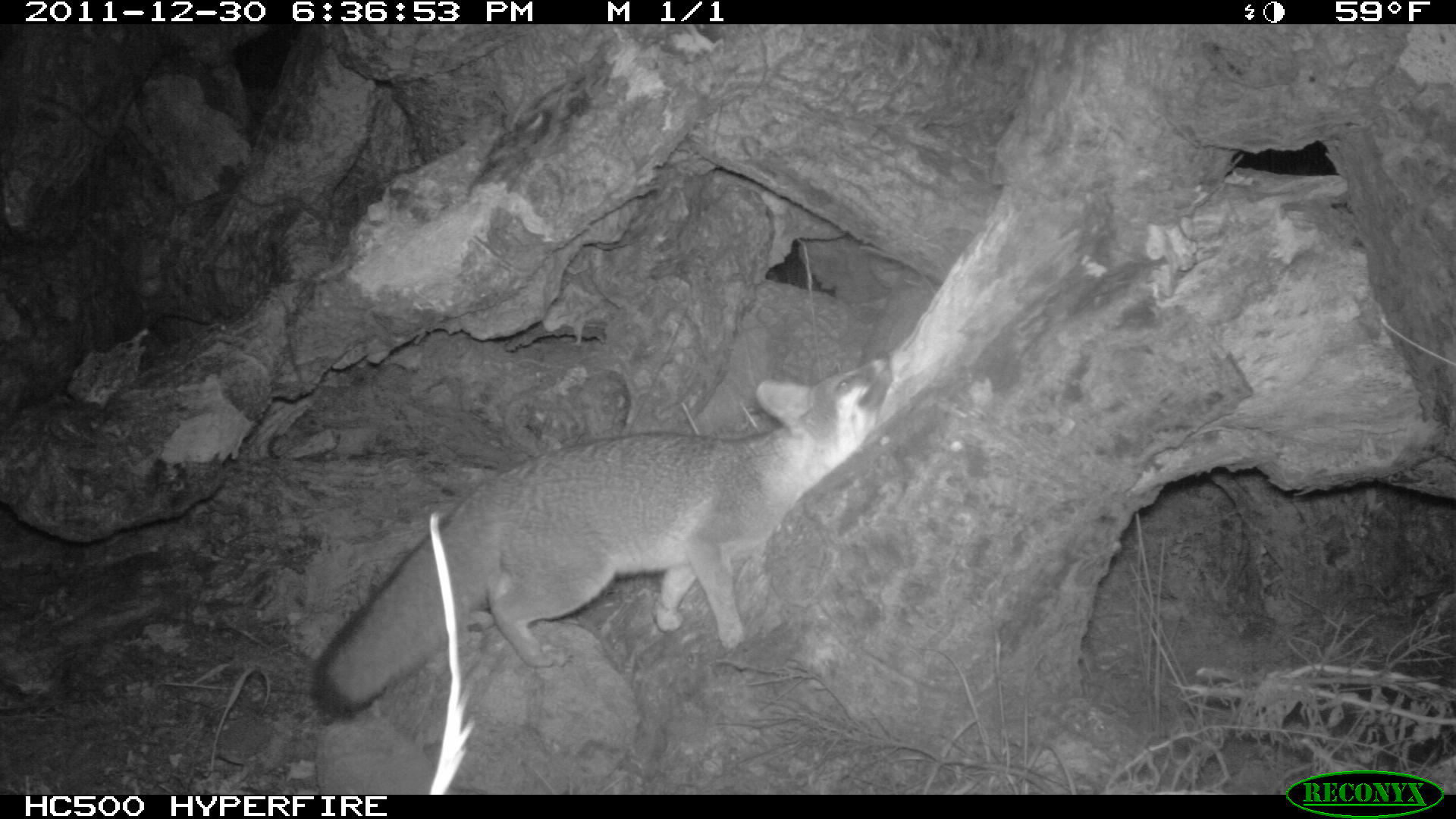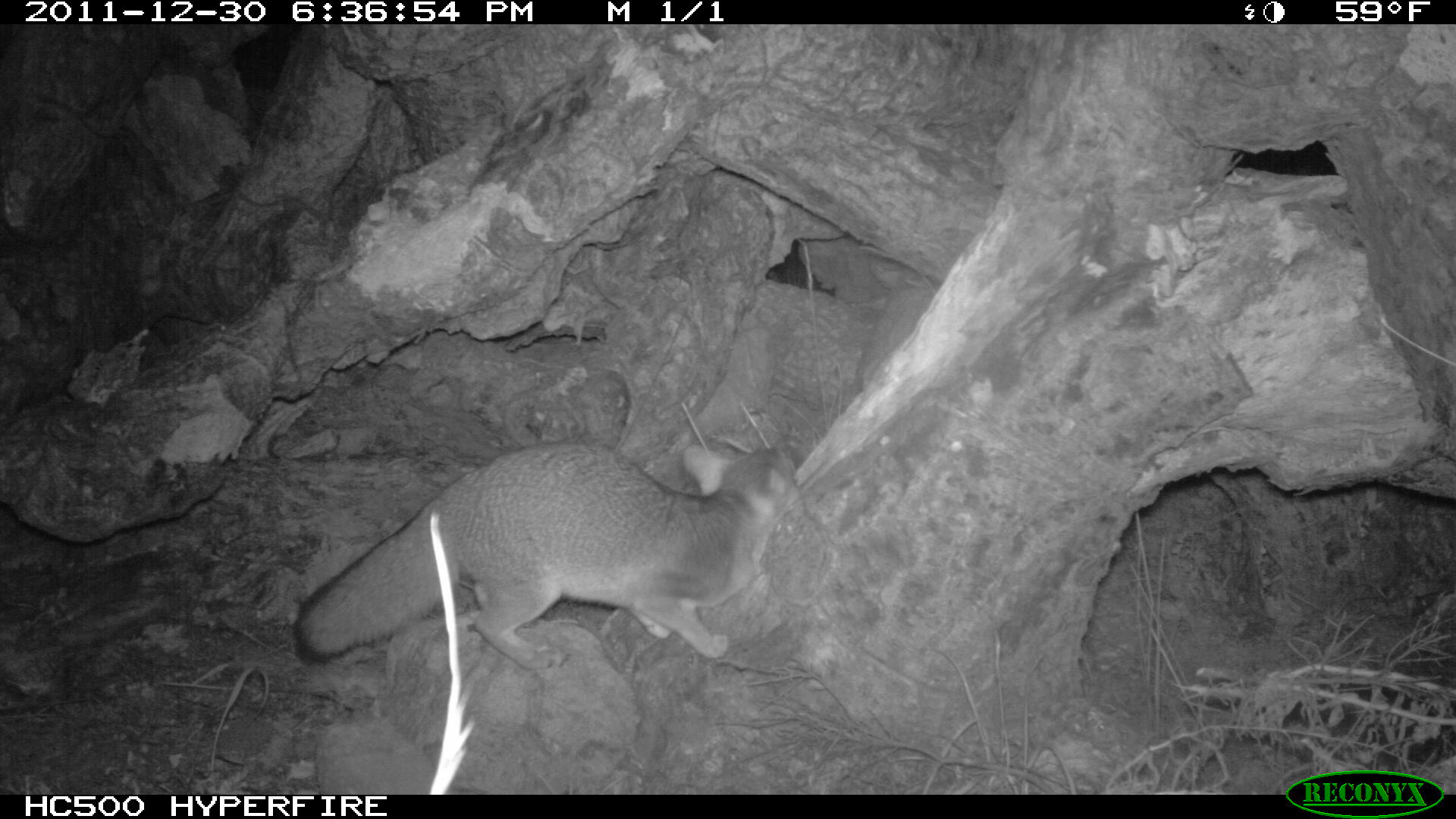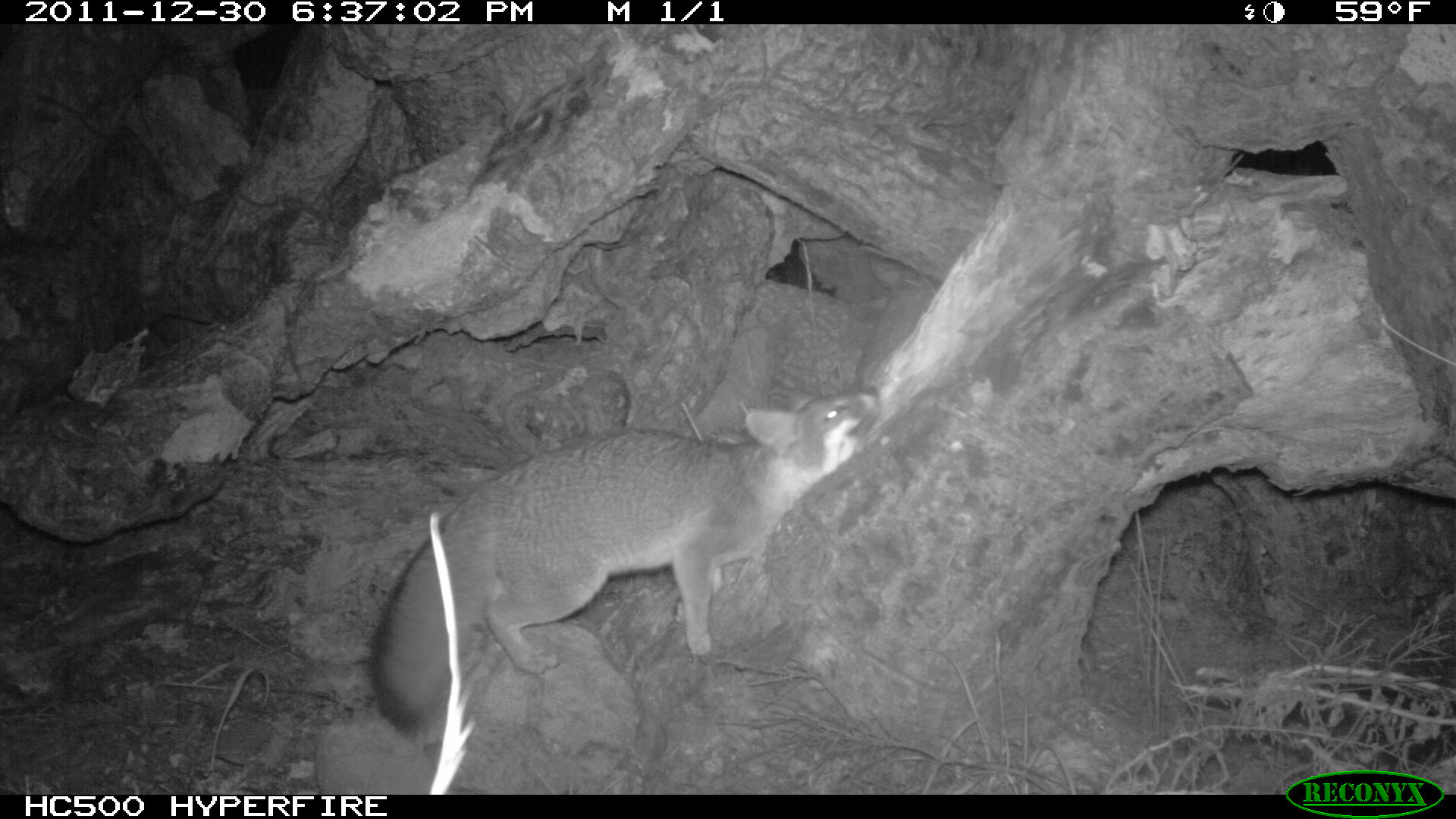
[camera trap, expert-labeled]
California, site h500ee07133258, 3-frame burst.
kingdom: Animalia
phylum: Chordata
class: Mammalia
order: Carnivora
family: Canidae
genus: Urocyon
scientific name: Urocyon littoralis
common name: island fox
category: fox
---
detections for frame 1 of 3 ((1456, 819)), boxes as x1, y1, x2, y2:
fox: 312, 350, 893, 721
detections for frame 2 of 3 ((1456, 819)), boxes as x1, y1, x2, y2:
fox: 291, 442, 806, 669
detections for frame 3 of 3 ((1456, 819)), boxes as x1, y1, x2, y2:
fox: 369, 385, 880, 739